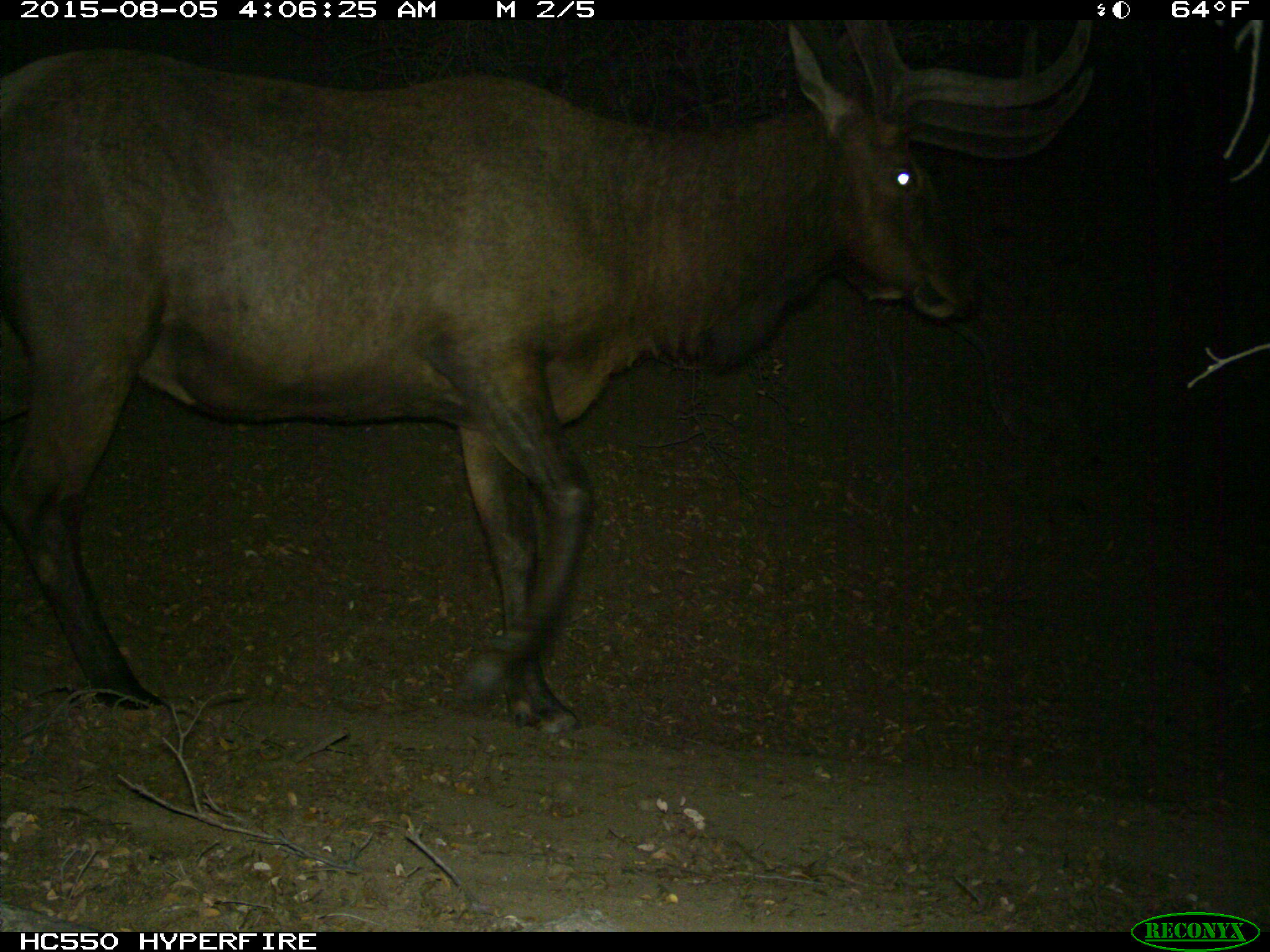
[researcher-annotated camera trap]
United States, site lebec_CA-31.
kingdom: Animalia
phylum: Chordata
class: Mammalia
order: Artiodactyla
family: Cervidae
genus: Cervus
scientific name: Cervus canadensis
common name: elk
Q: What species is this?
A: Cervus canadensis (elk).